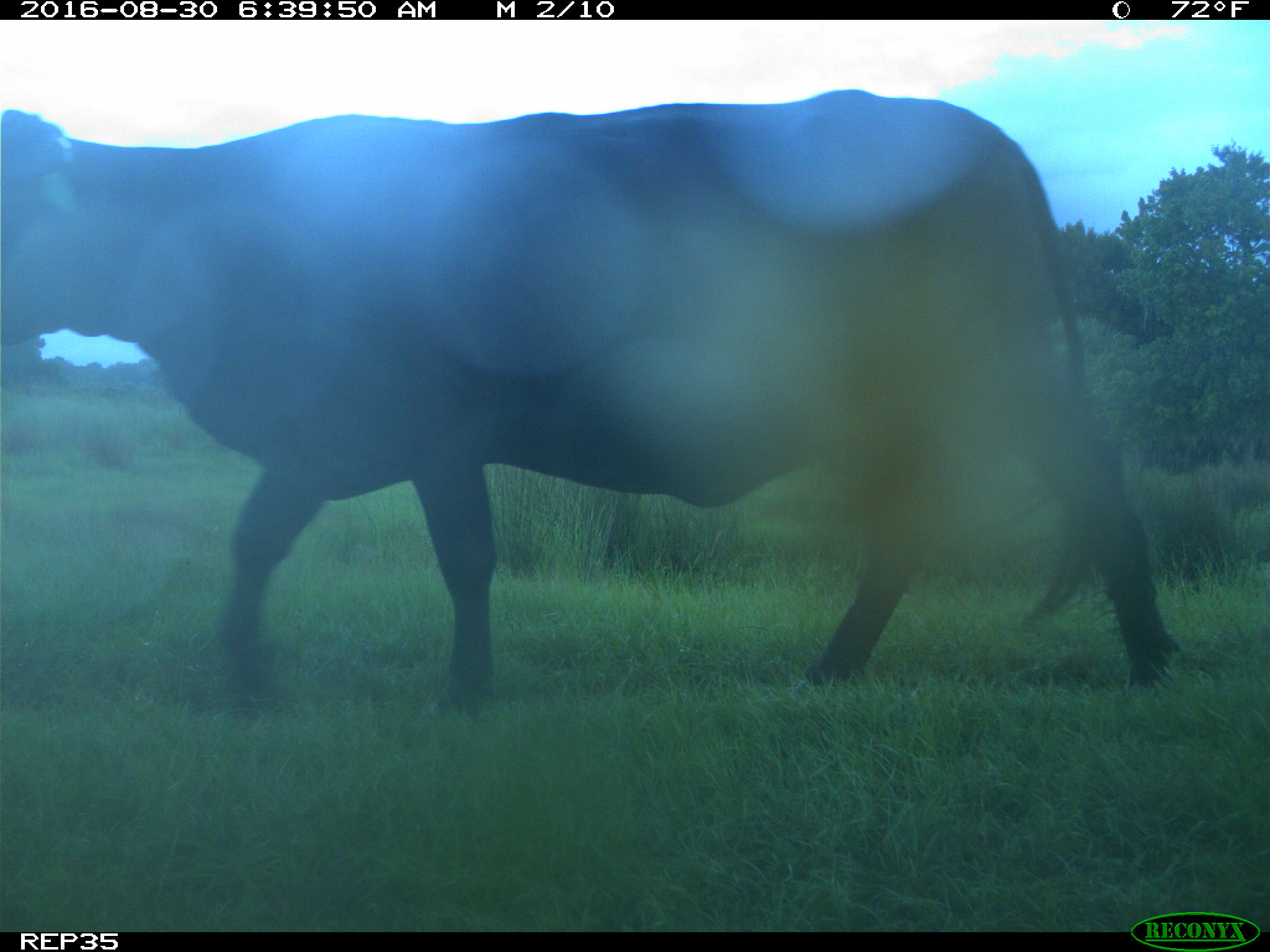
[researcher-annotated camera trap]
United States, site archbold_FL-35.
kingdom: Animalia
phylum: Chordata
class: Mammalia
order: Artiodactyla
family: Bovidae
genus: Bos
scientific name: Bos taurus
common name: domestic cow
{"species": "Bos taurus (domestic cow)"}